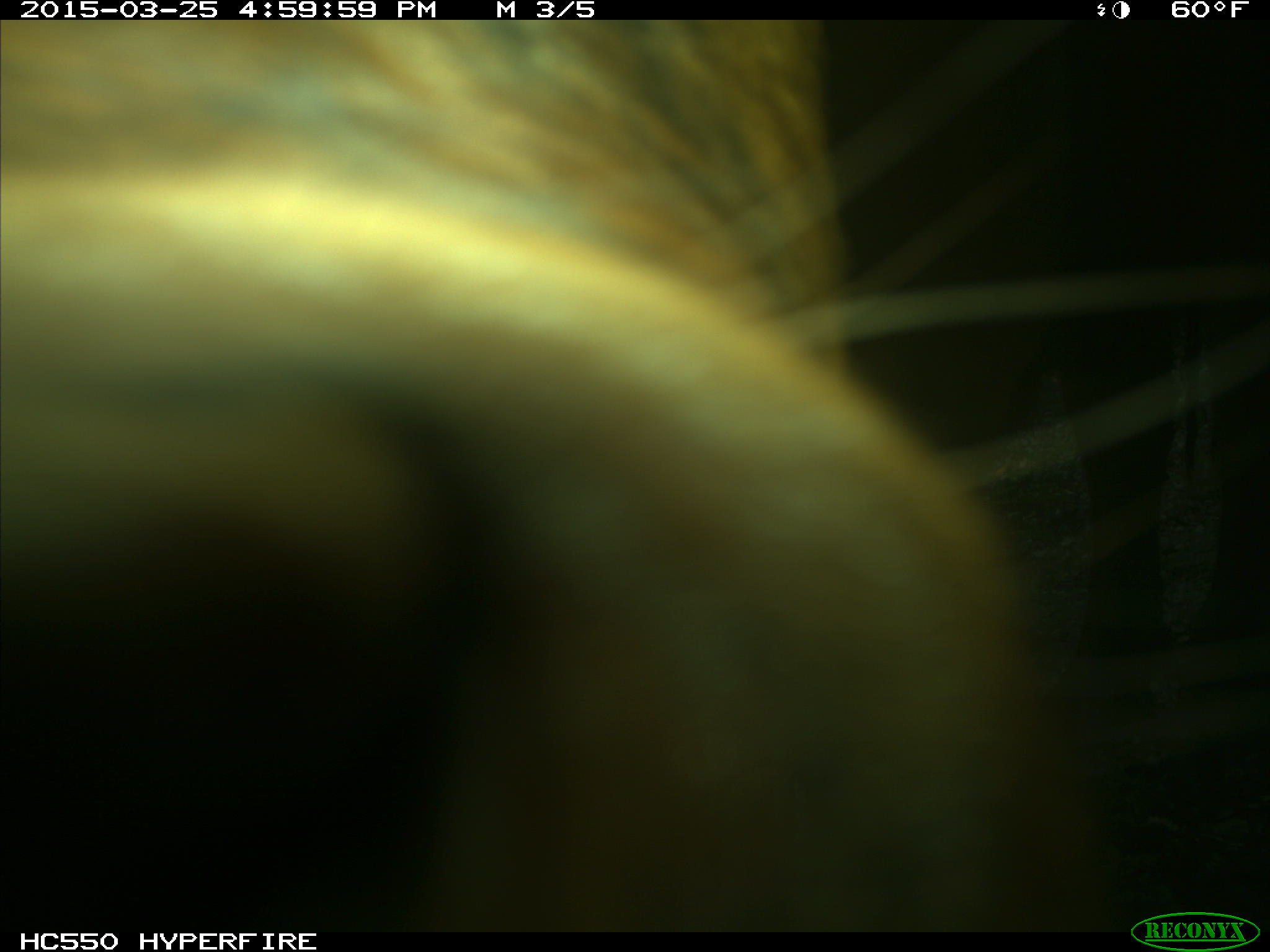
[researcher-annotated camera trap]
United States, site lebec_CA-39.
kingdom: Animalia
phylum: Chordata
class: Mammalia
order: Artiodactyla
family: Bovidae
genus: Bos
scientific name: Bos taurus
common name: domestic cow